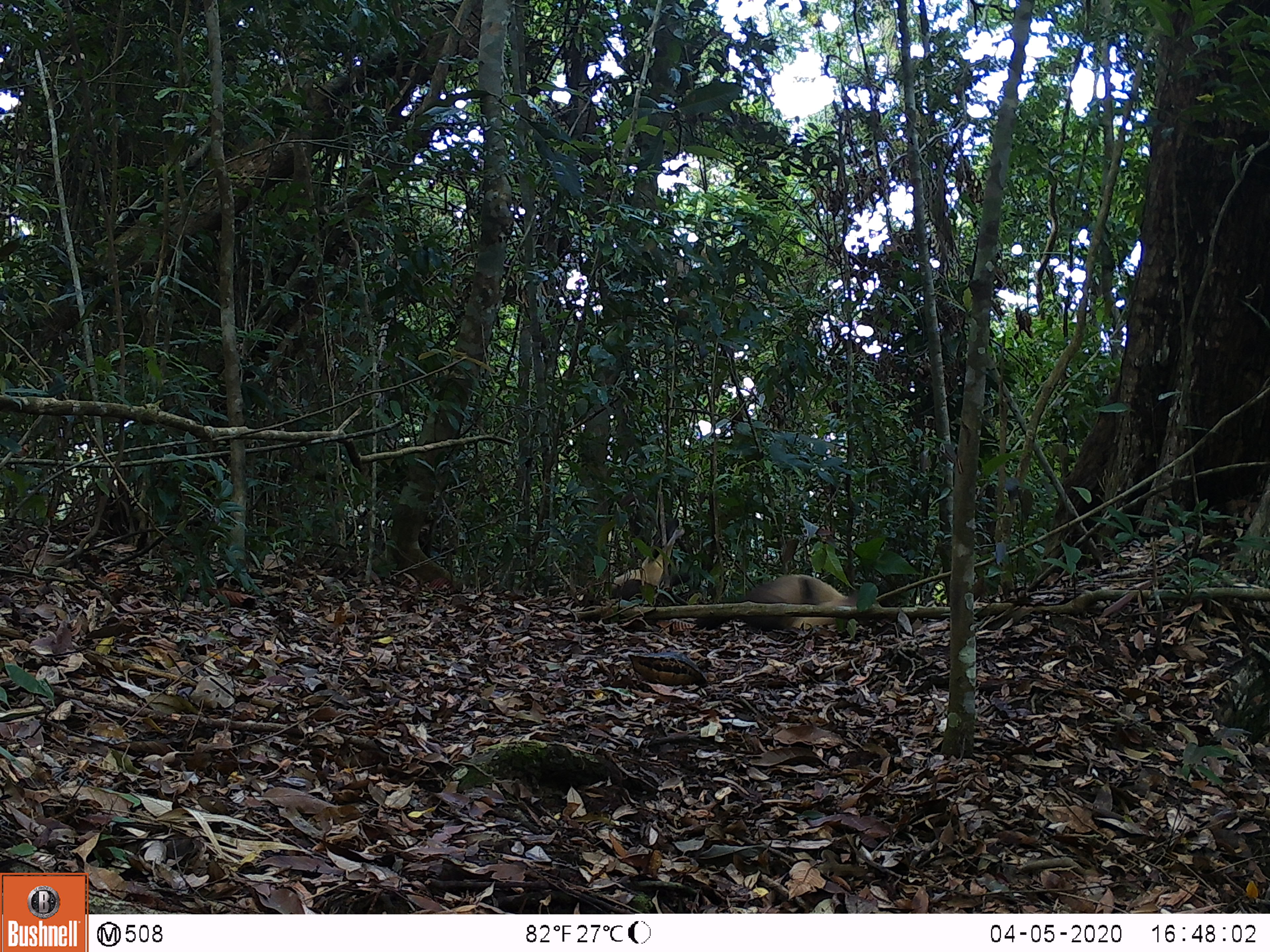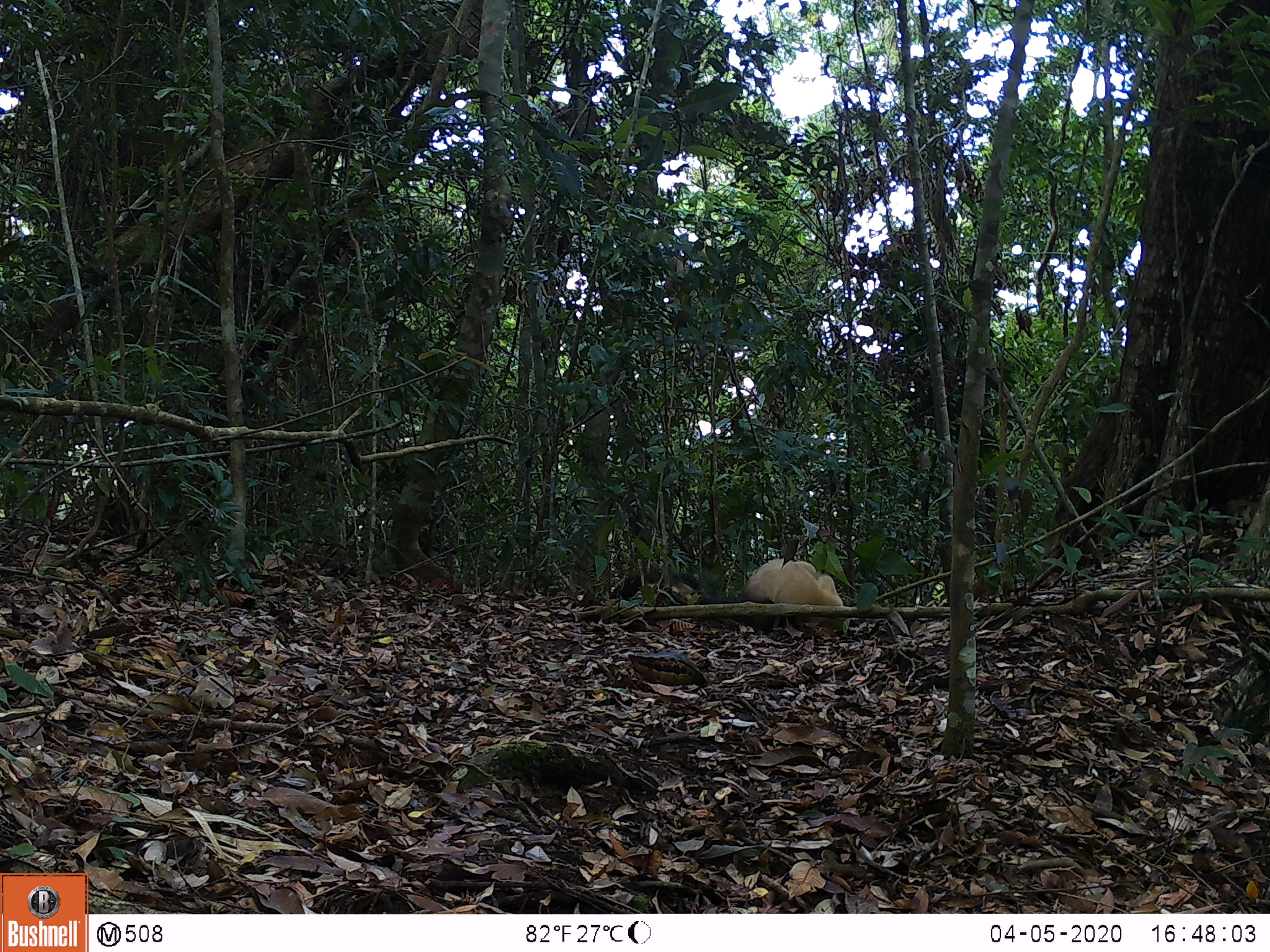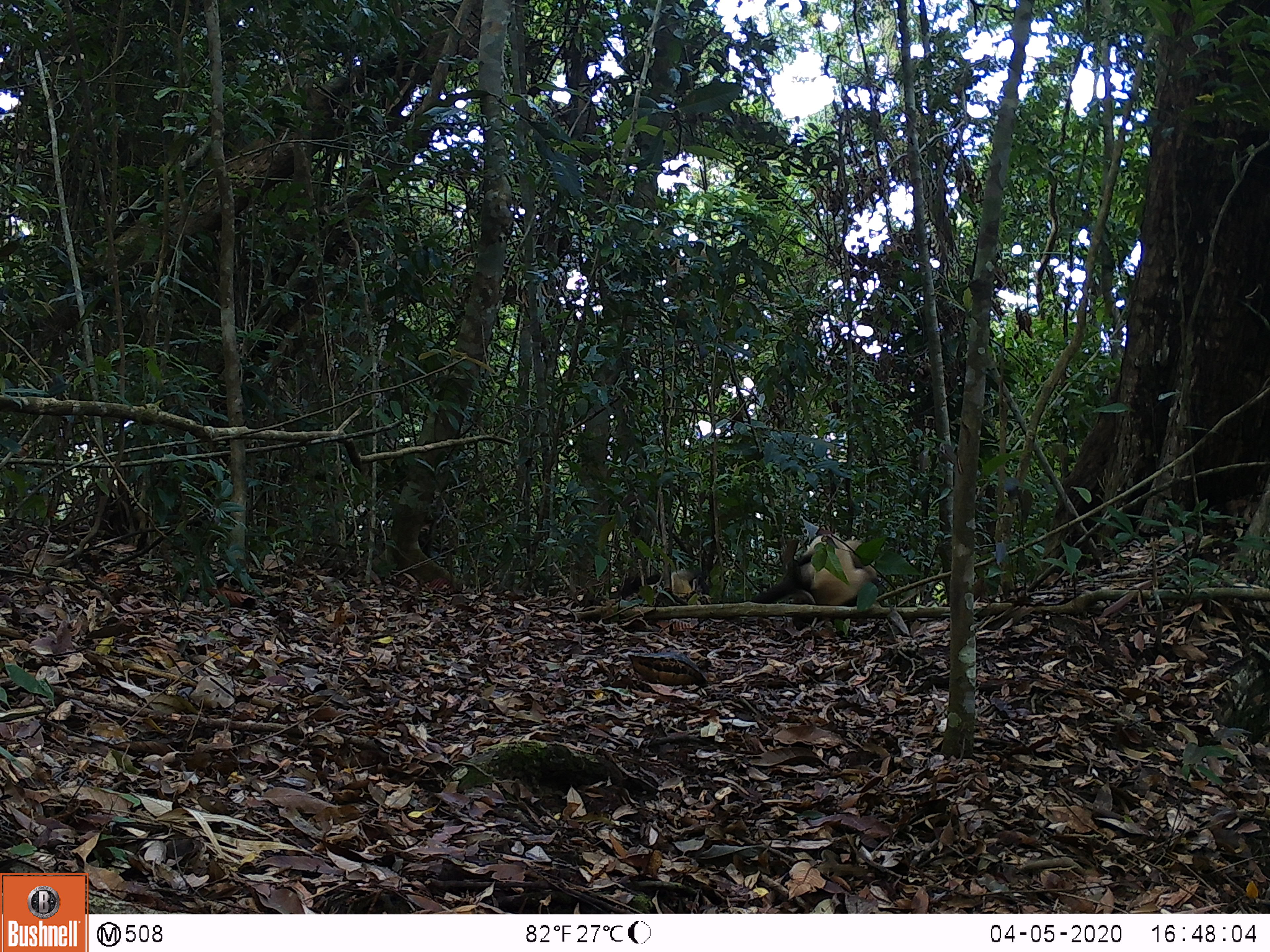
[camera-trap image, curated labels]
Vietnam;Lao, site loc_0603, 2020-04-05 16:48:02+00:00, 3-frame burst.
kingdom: Animalia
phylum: Chordata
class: Mammalia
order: Carnivora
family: Mustelidae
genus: Martes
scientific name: Martes flavigula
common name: yellow-throated marten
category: yellow throated marten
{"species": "yellow throated marten (yellow-throated marten) (Martes flavigula)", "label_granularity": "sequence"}